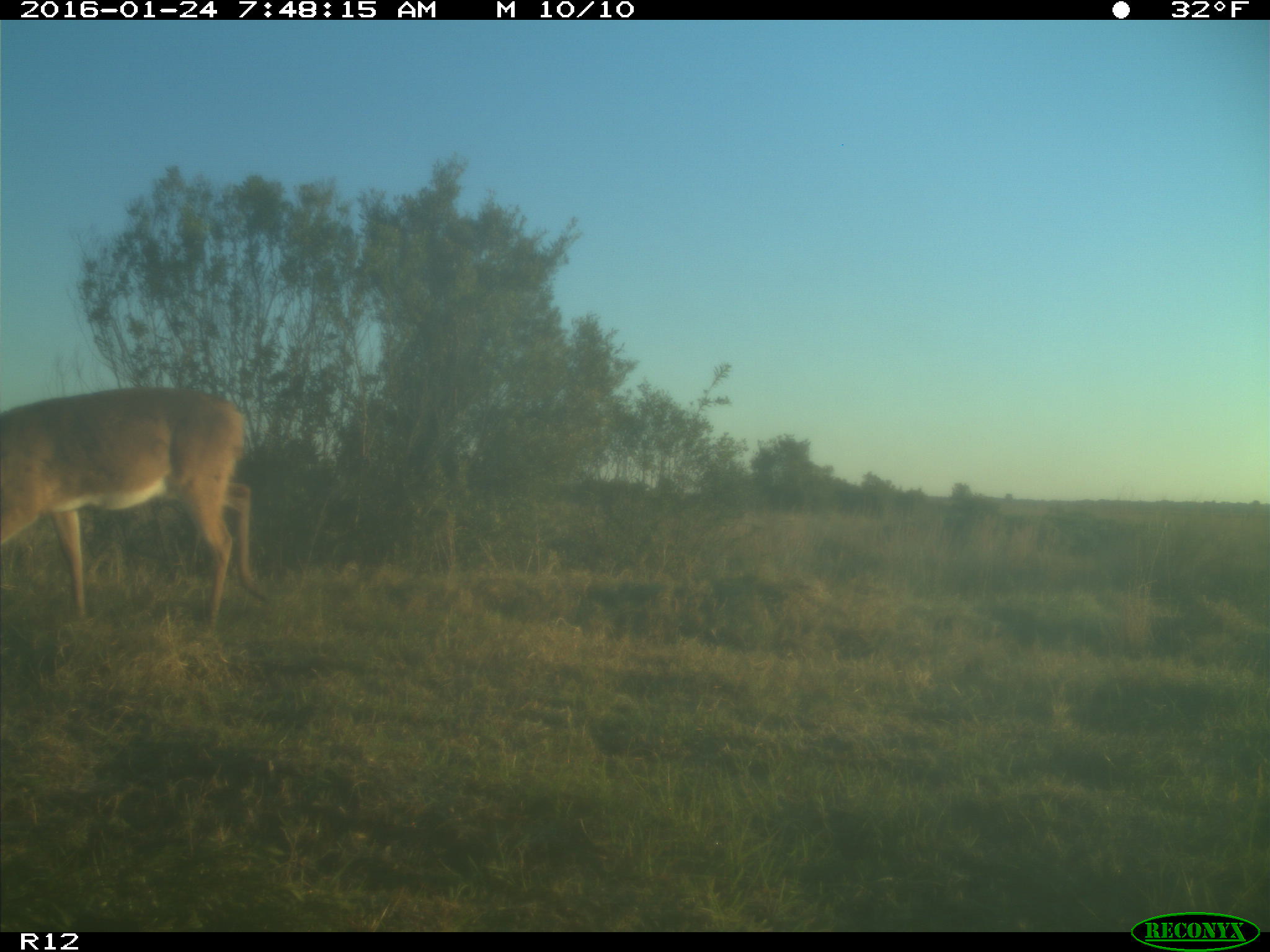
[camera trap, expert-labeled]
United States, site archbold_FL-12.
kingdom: Animalia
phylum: Chordata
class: Mammalia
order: Artiodactyla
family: Cervidae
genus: Odocoileus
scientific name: Odocoileus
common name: deer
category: unidentified deer